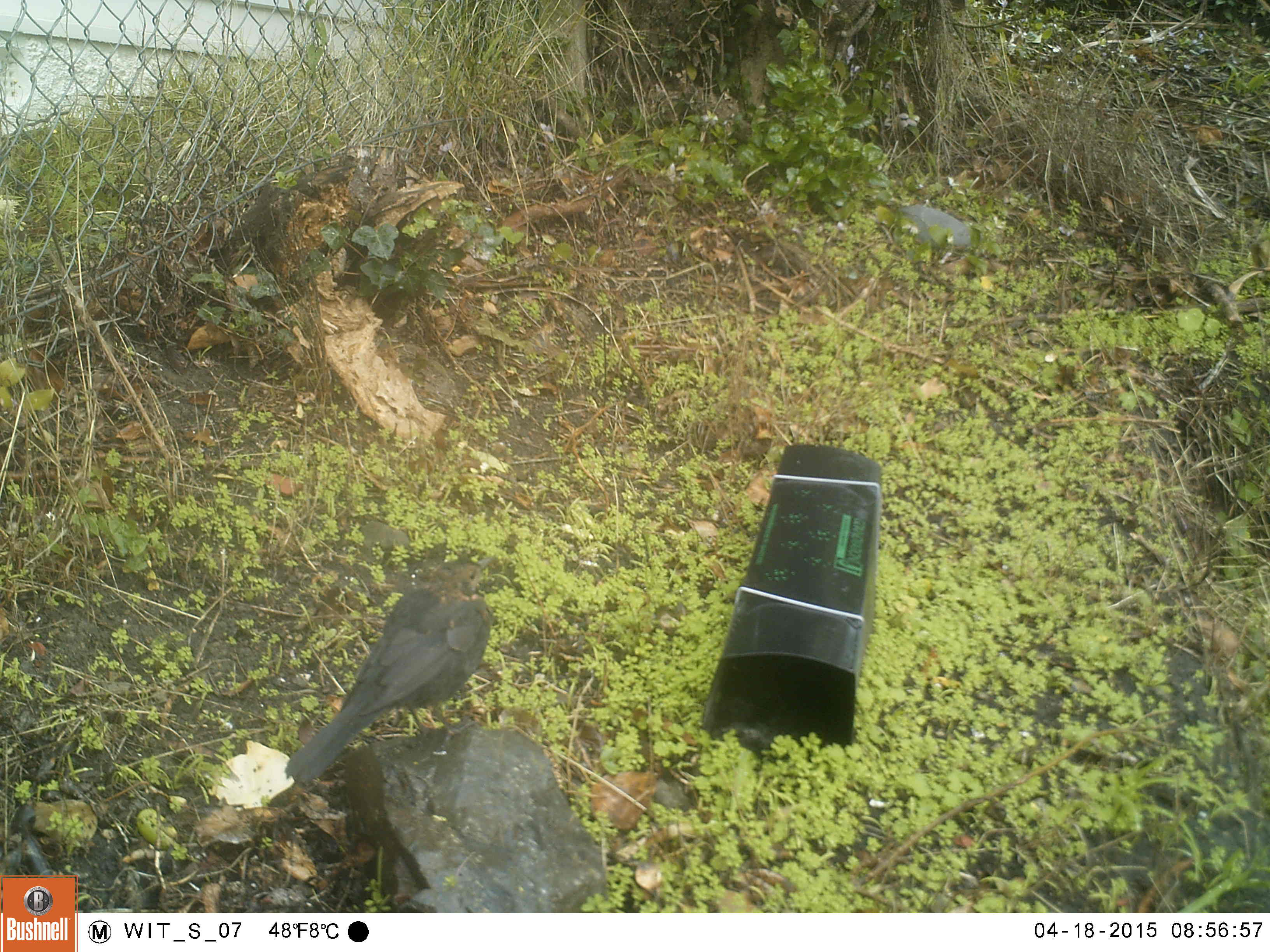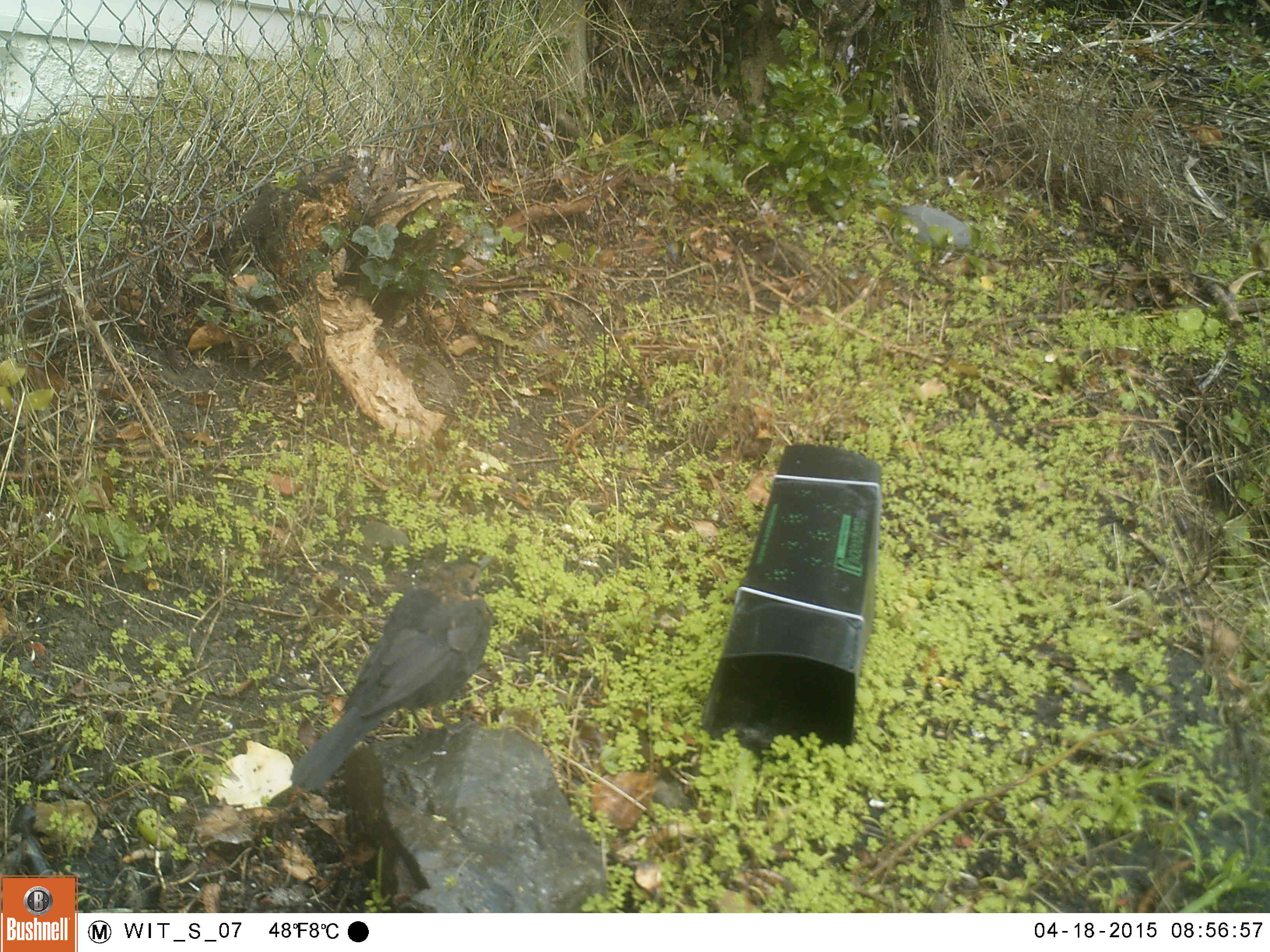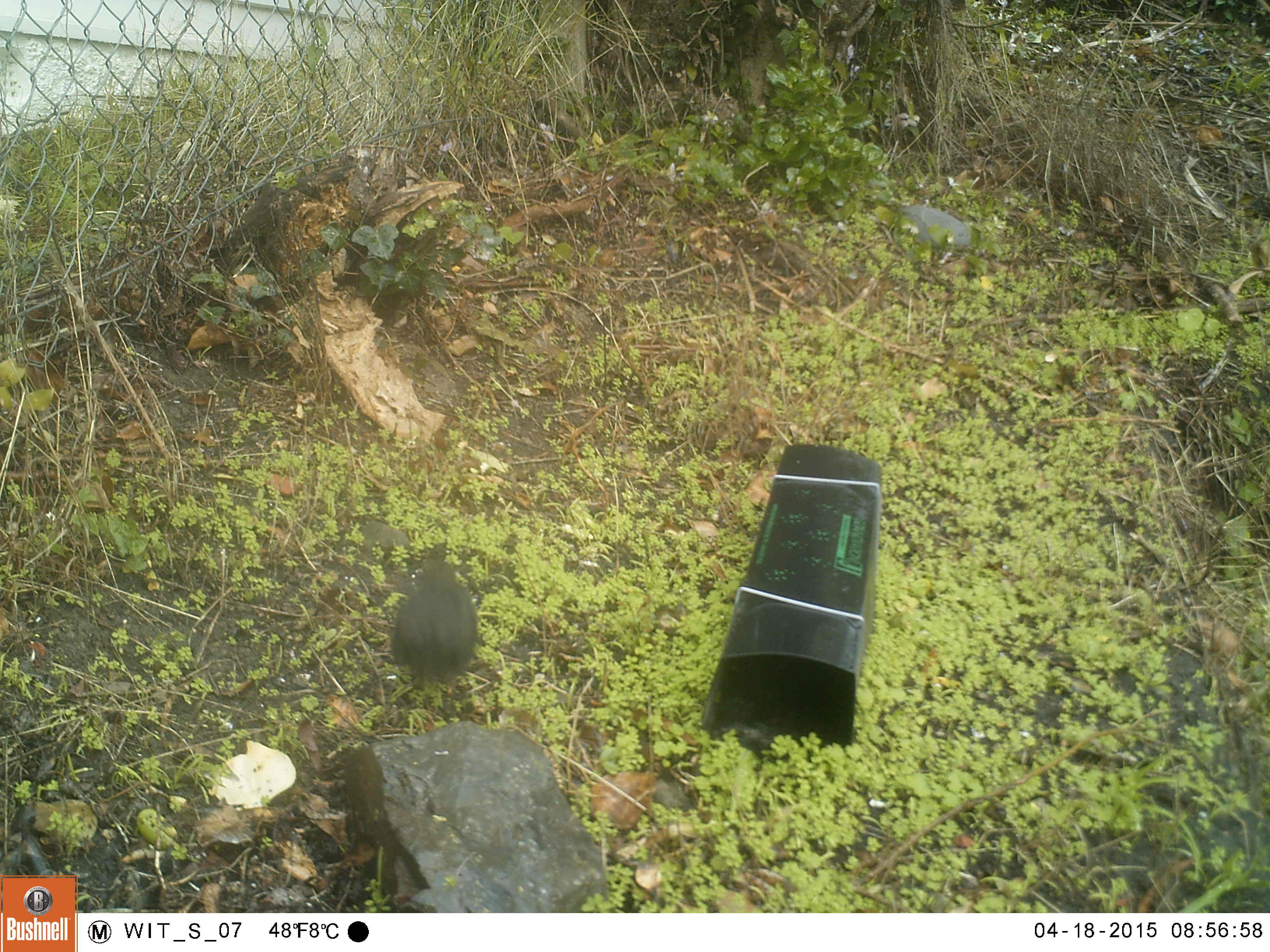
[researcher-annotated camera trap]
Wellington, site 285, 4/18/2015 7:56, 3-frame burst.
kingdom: Animalia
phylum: Chordata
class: Aves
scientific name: Aves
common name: bird